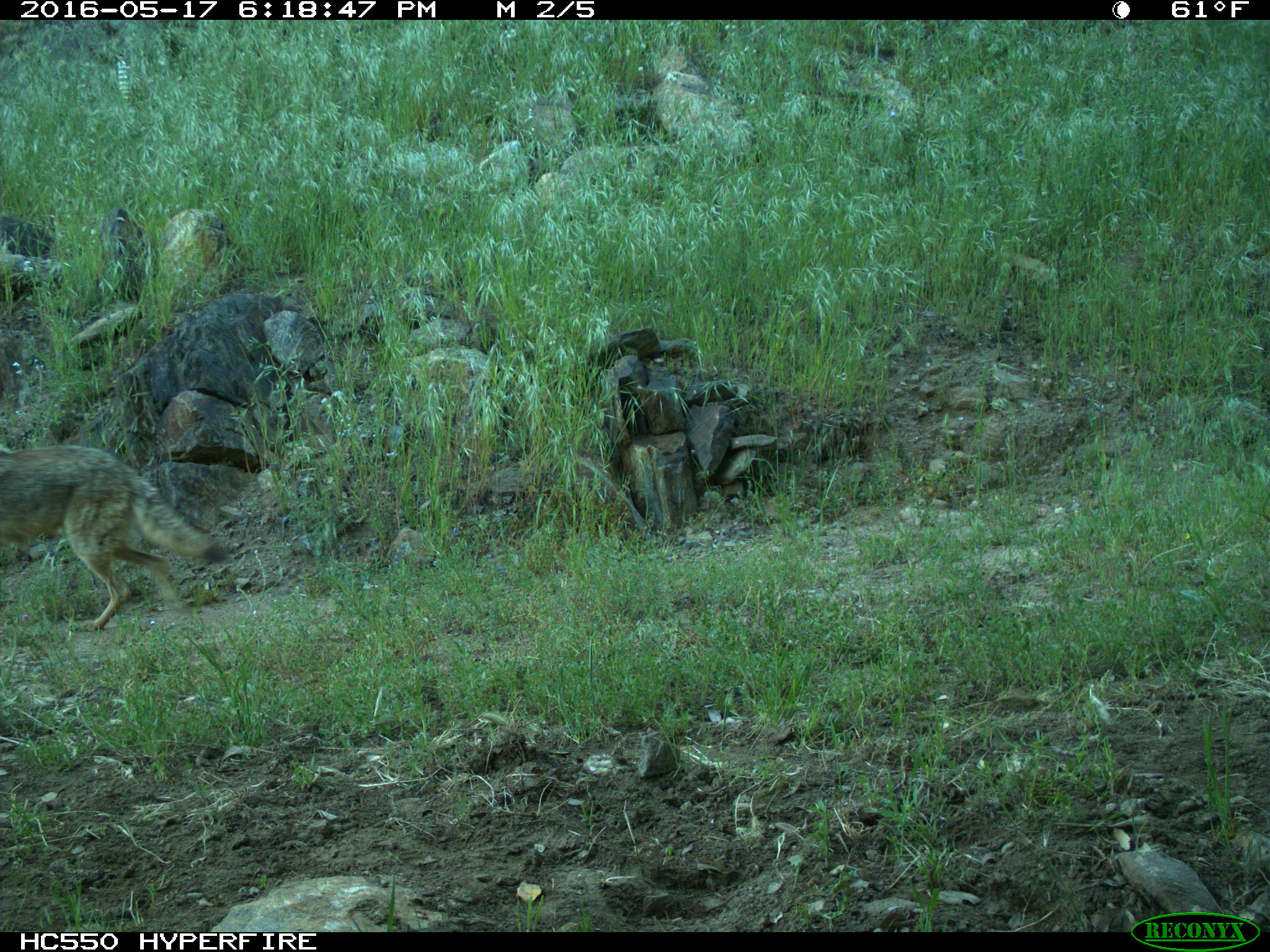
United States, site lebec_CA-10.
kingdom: Animalia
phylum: Chordata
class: Mammalia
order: Carnivora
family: Canidae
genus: Canis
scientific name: Canis latrans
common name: coyote